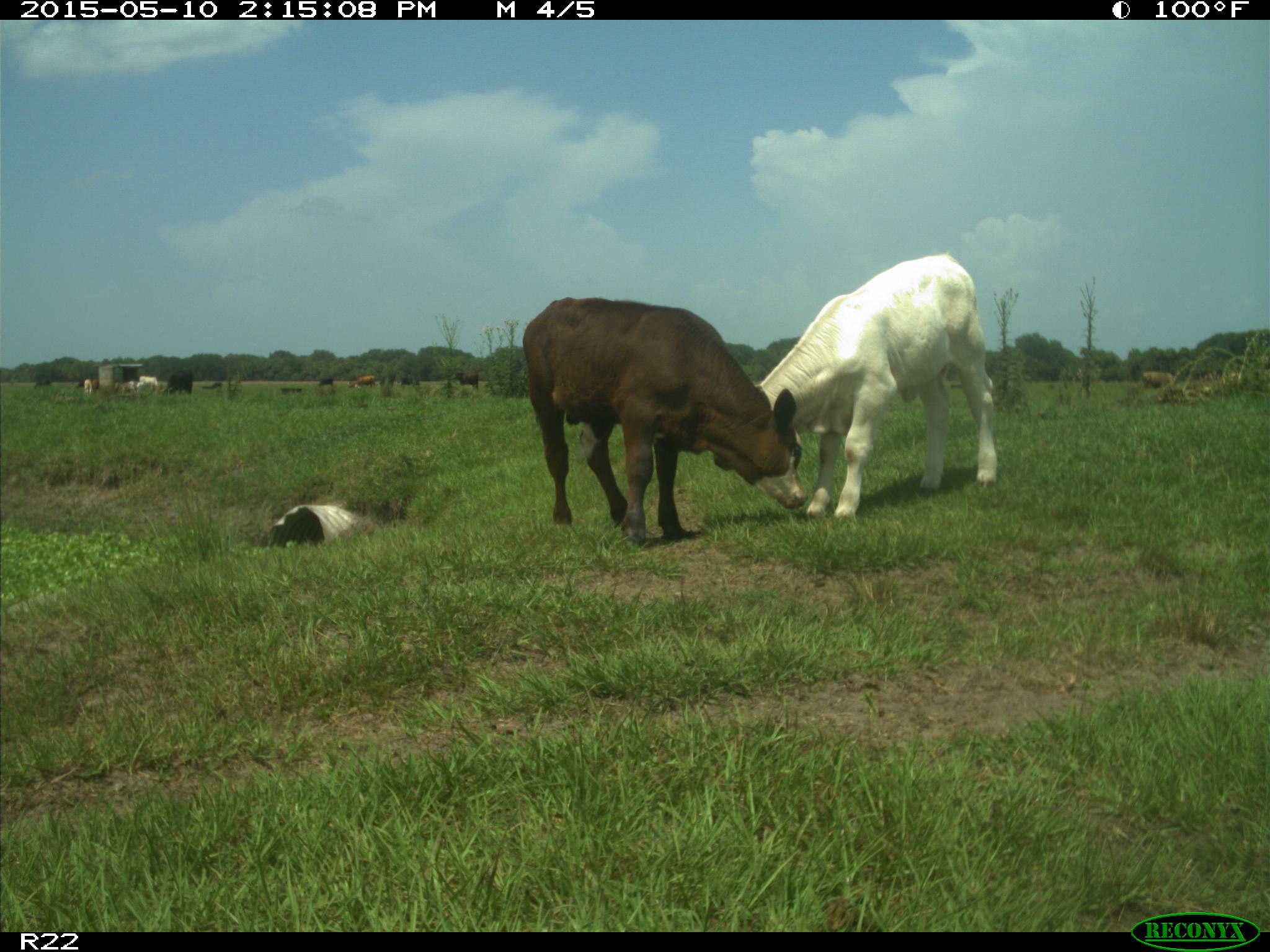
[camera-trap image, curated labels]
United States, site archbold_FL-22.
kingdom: Animalia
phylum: Chordata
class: Mammalia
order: Artiodactyla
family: Bovidae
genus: Bos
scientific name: Bos taurus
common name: domestic cow